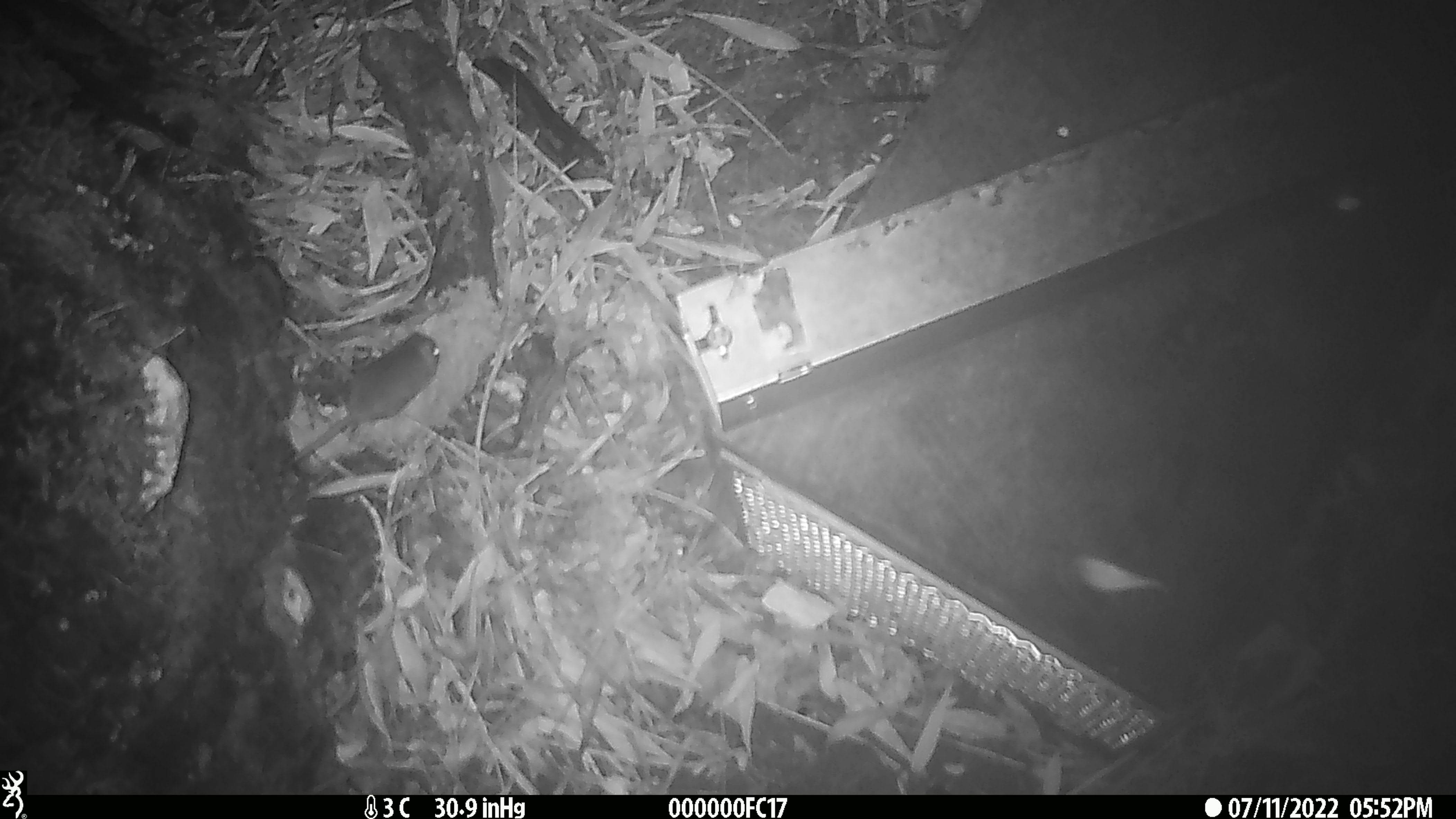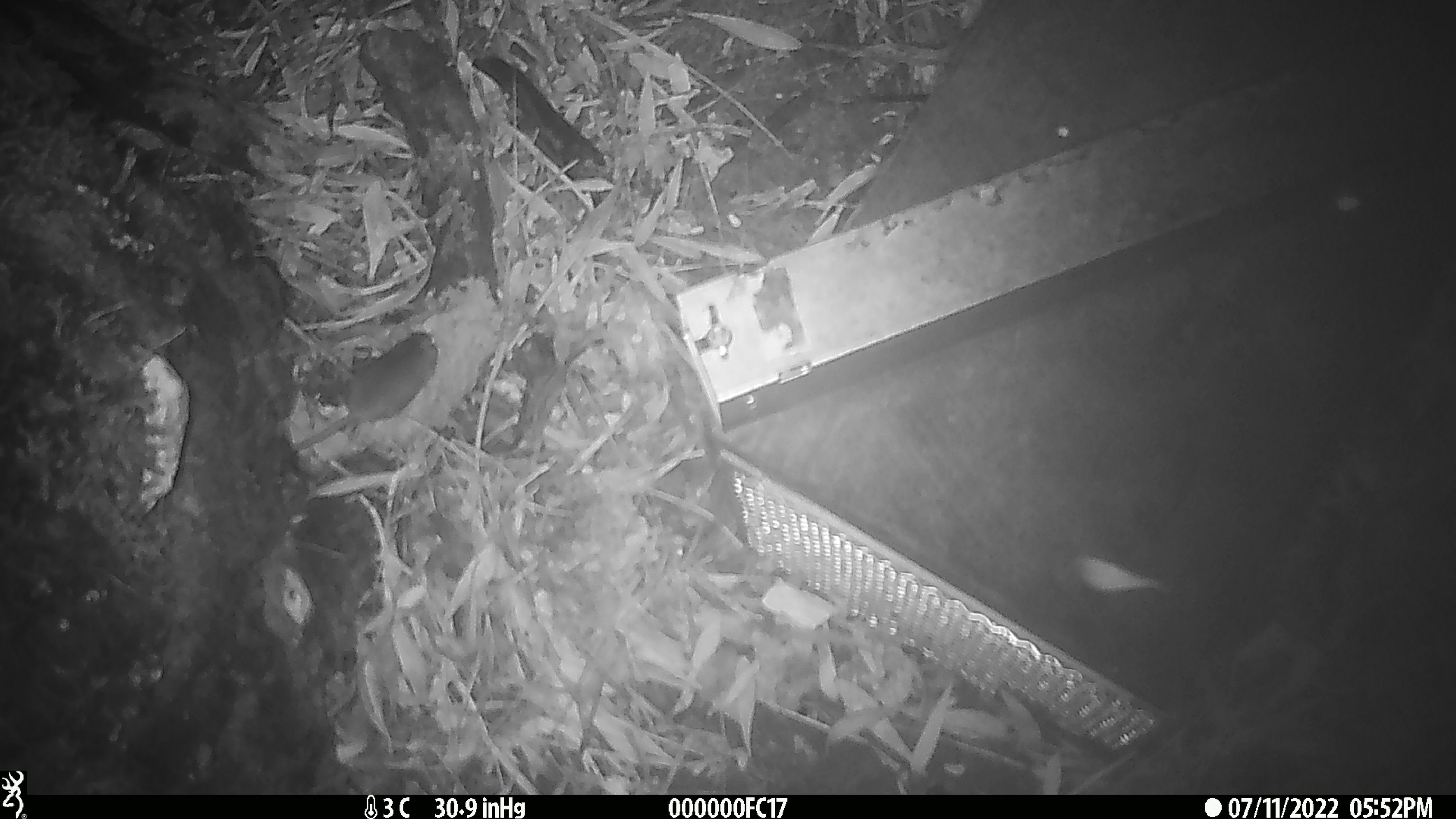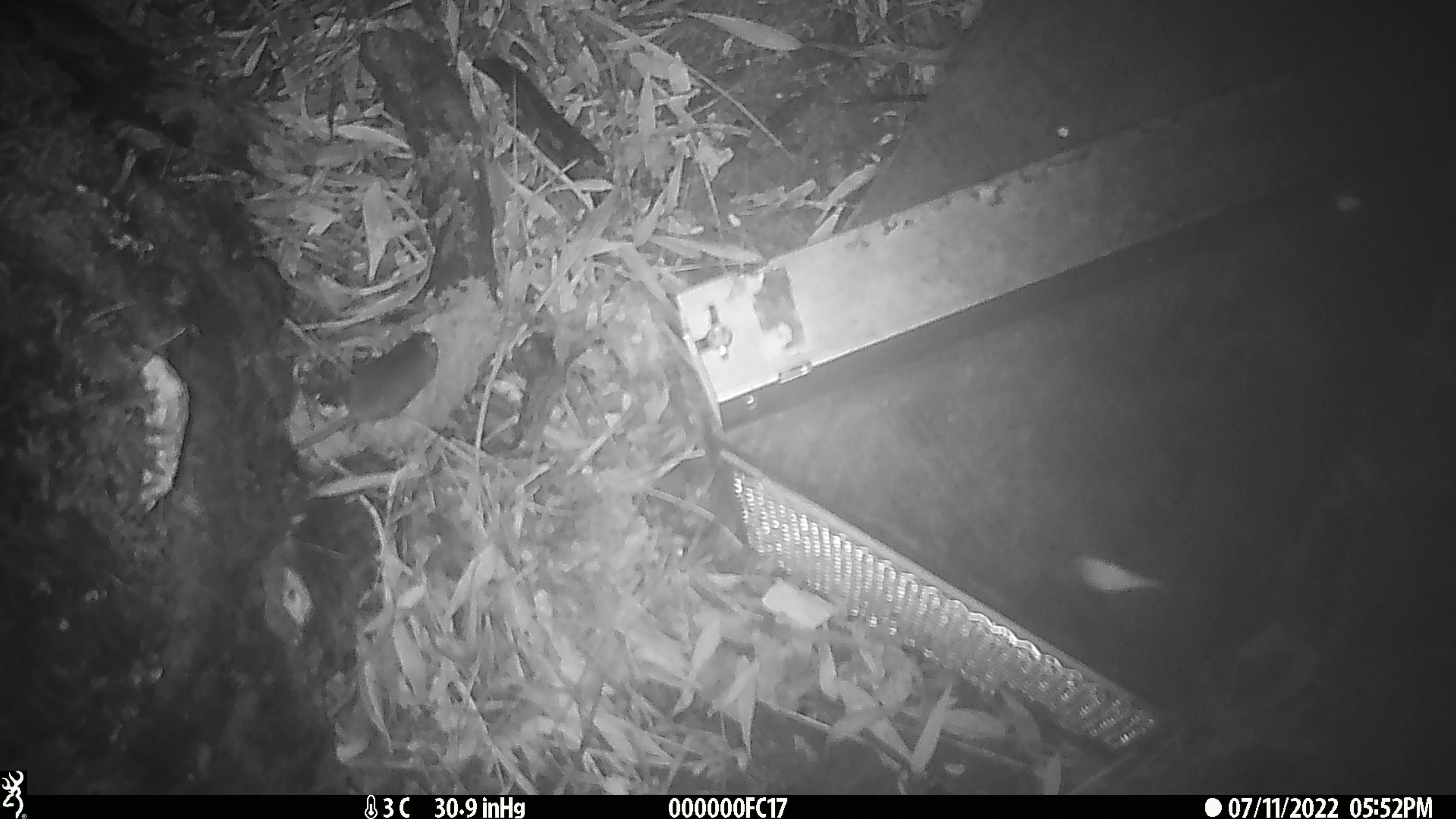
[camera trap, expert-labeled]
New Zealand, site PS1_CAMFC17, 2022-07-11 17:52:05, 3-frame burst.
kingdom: Animalia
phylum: Chordata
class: Mammalia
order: Rodentia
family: Muridae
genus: Mus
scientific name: Mus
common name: mouse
Mouse (Mus).